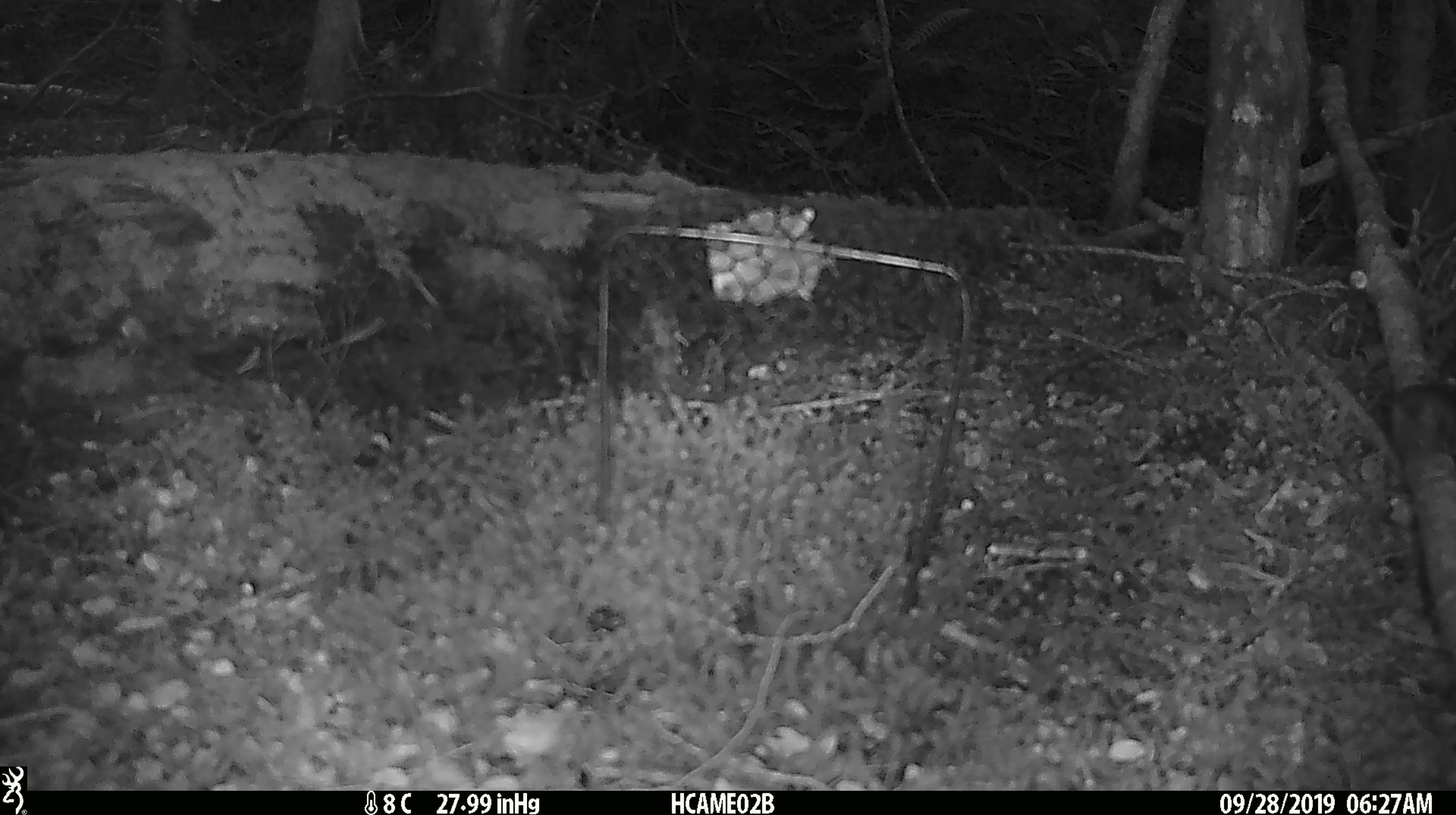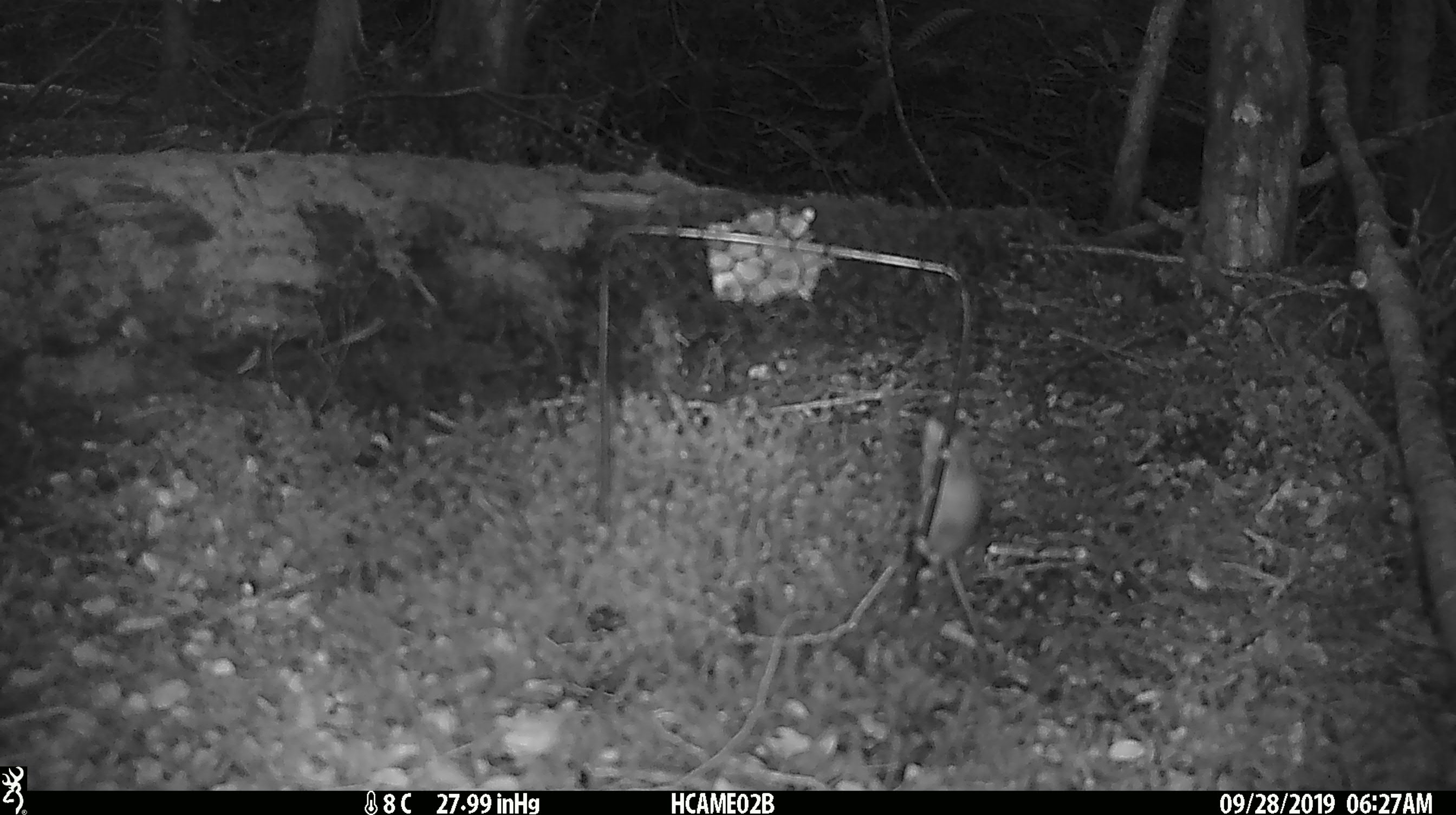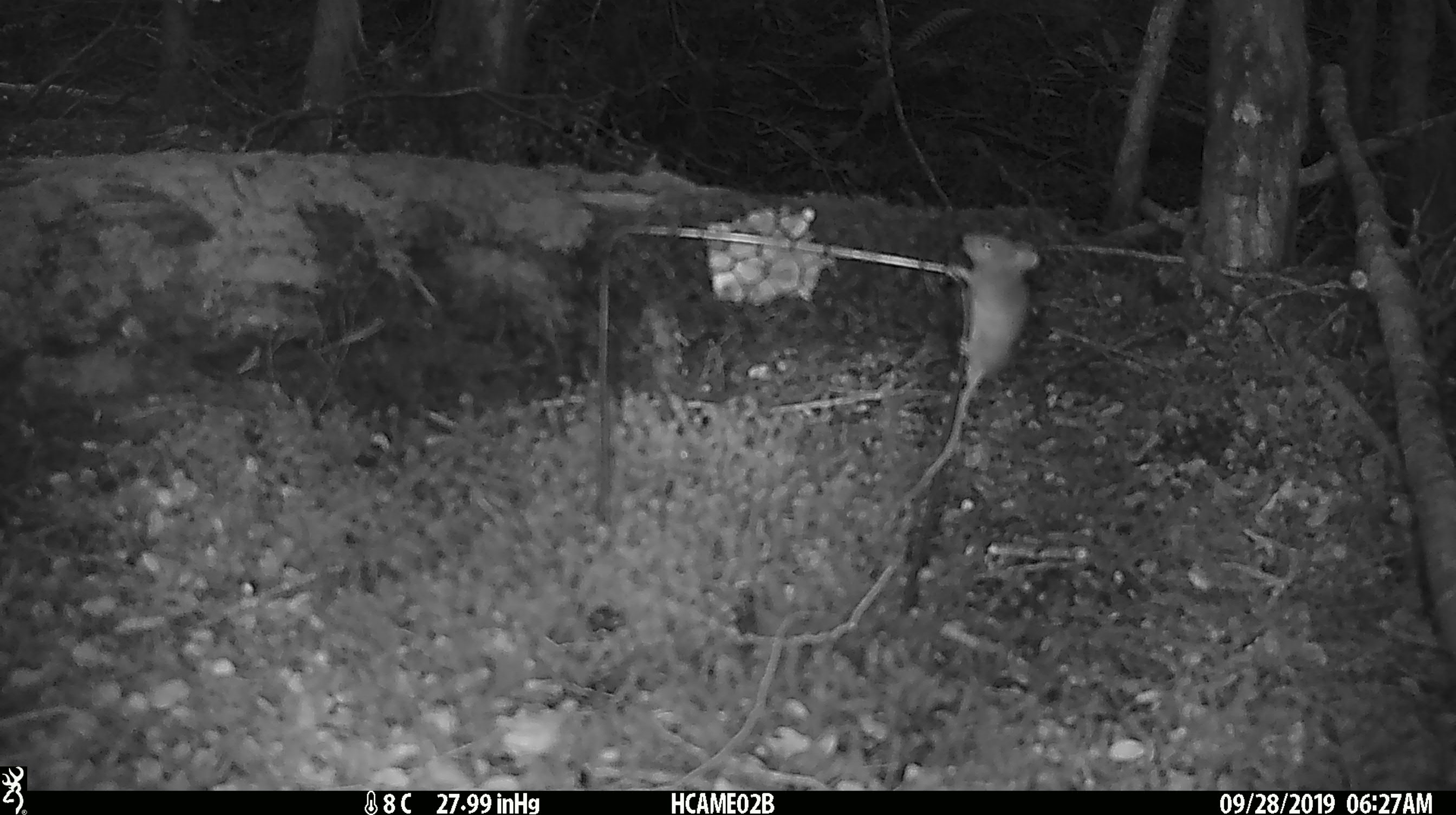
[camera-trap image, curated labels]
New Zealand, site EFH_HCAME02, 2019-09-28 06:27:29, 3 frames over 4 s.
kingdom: Animalia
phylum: Chordata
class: Mammalia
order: Rodentia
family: Muridae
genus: Mus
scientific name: Mus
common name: mouse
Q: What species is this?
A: Mouse (Mus).